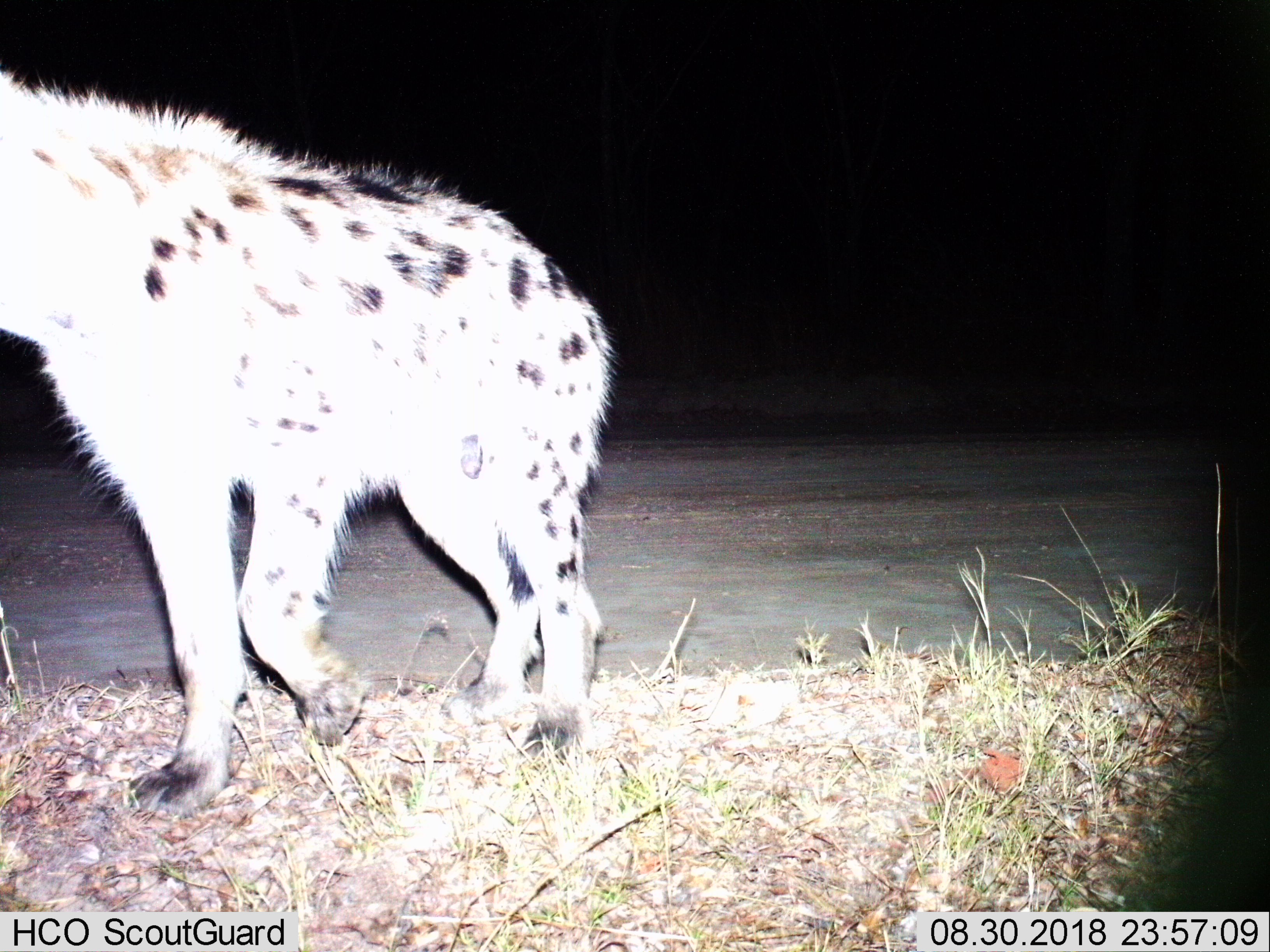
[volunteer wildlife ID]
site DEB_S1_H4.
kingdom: Animalia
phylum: Chordata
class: Mammalia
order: Carnivora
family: Hyaenidae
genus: Crocuta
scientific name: Crocuta crocuta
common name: spotted hyena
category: hyenaspotted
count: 1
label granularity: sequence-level